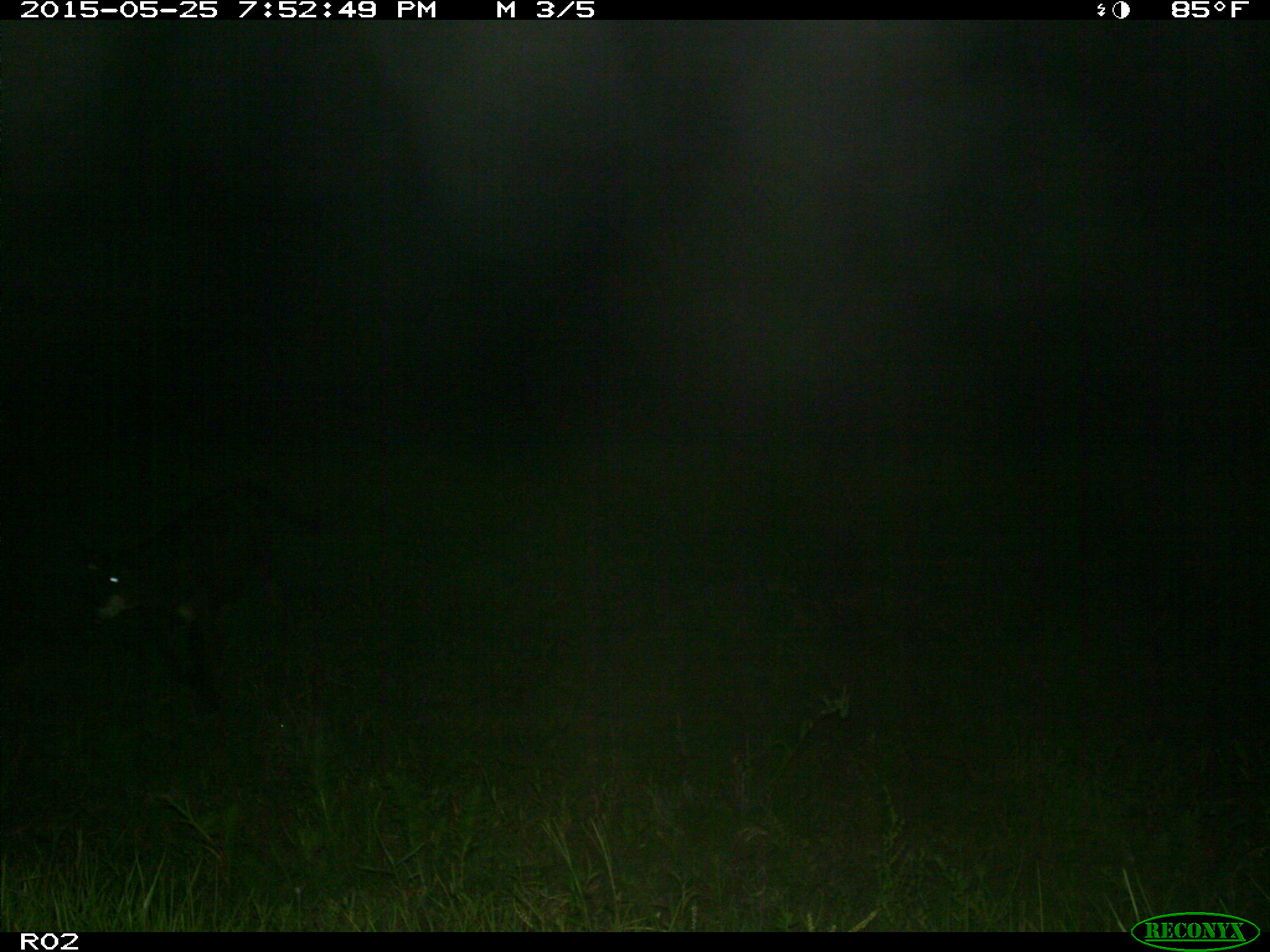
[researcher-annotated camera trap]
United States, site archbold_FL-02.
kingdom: Animalia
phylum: Chordata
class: Mammalia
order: Artiodactyla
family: Bovidae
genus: Bos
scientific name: Bos taurus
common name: domestic cow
Bos taurus (domestic cow).